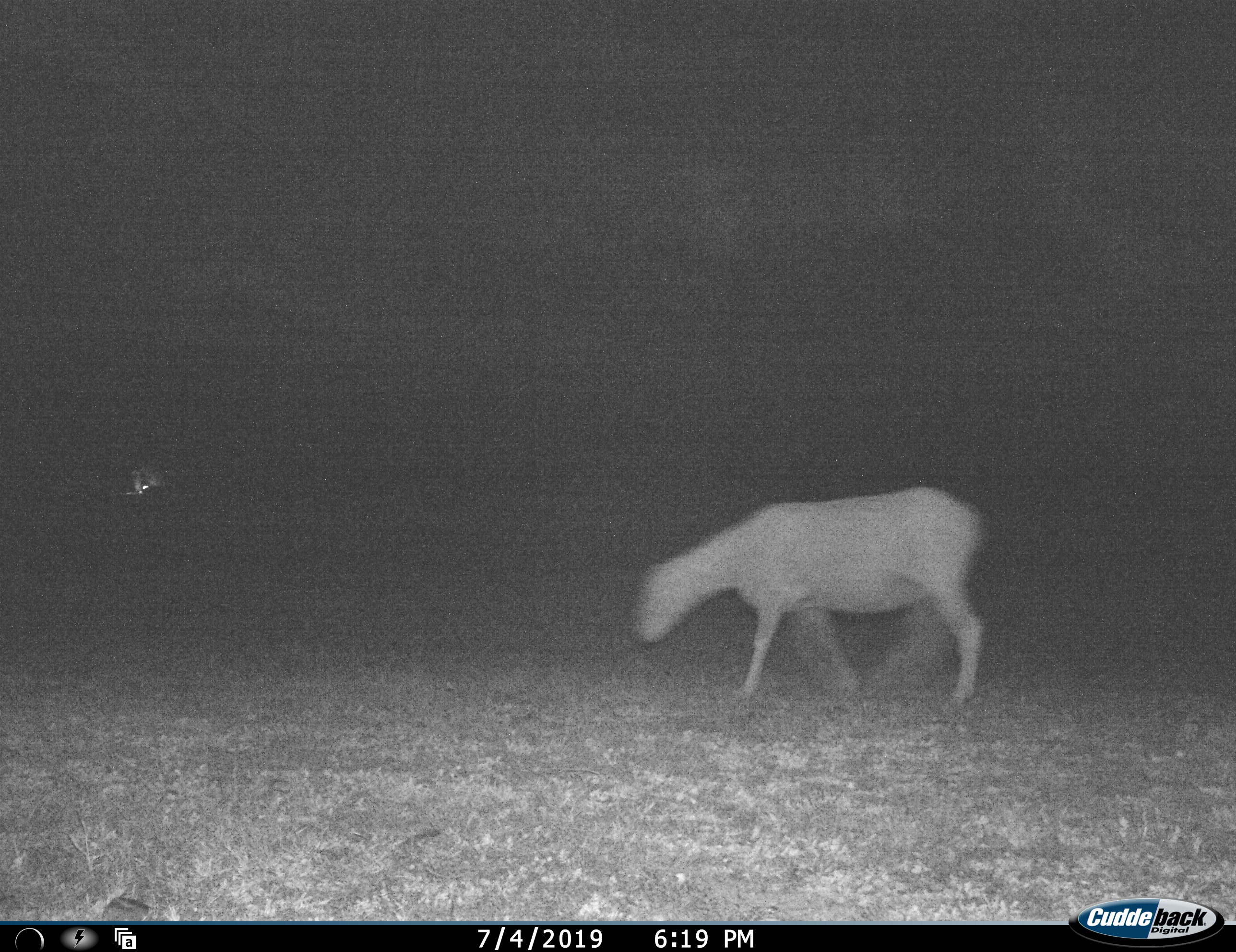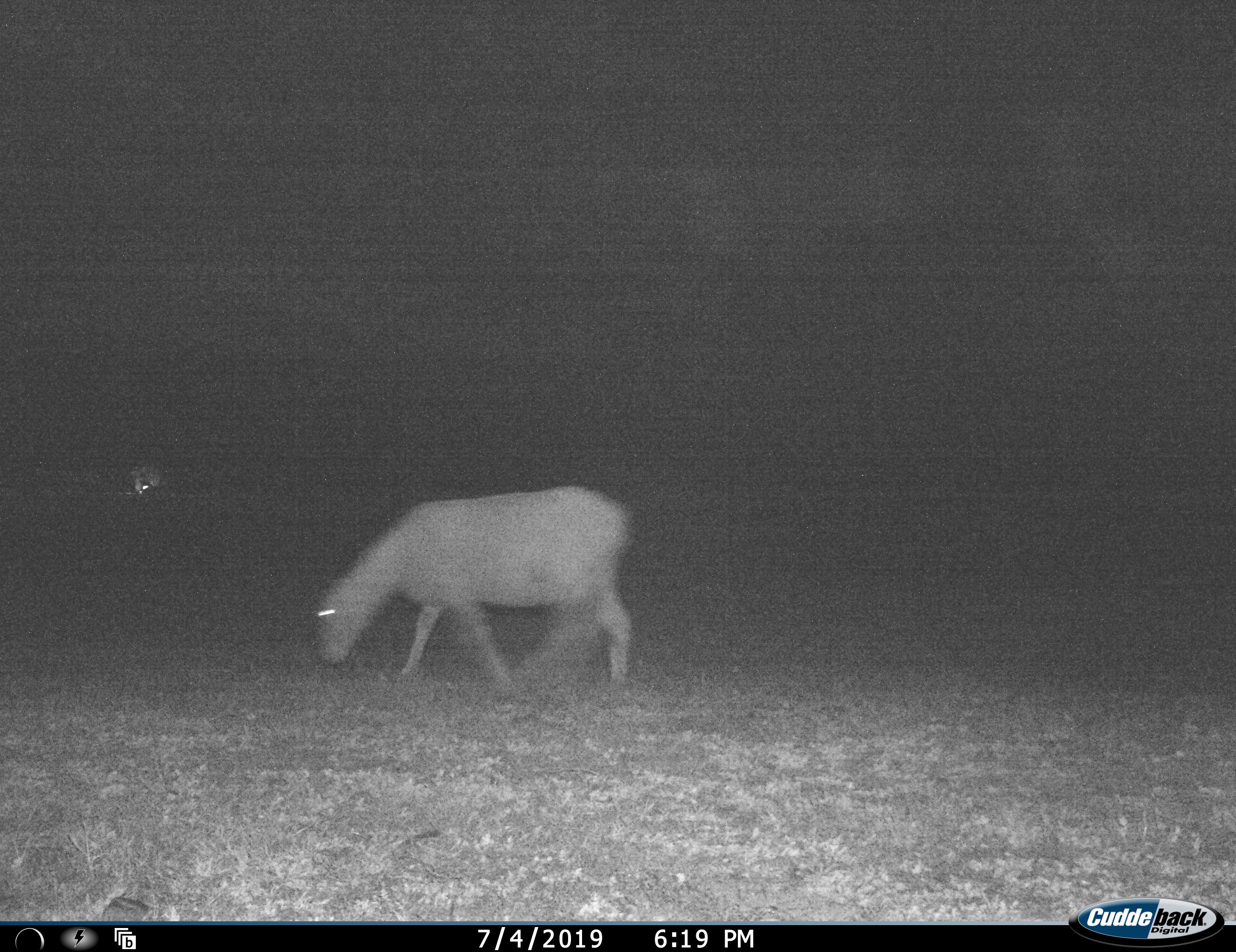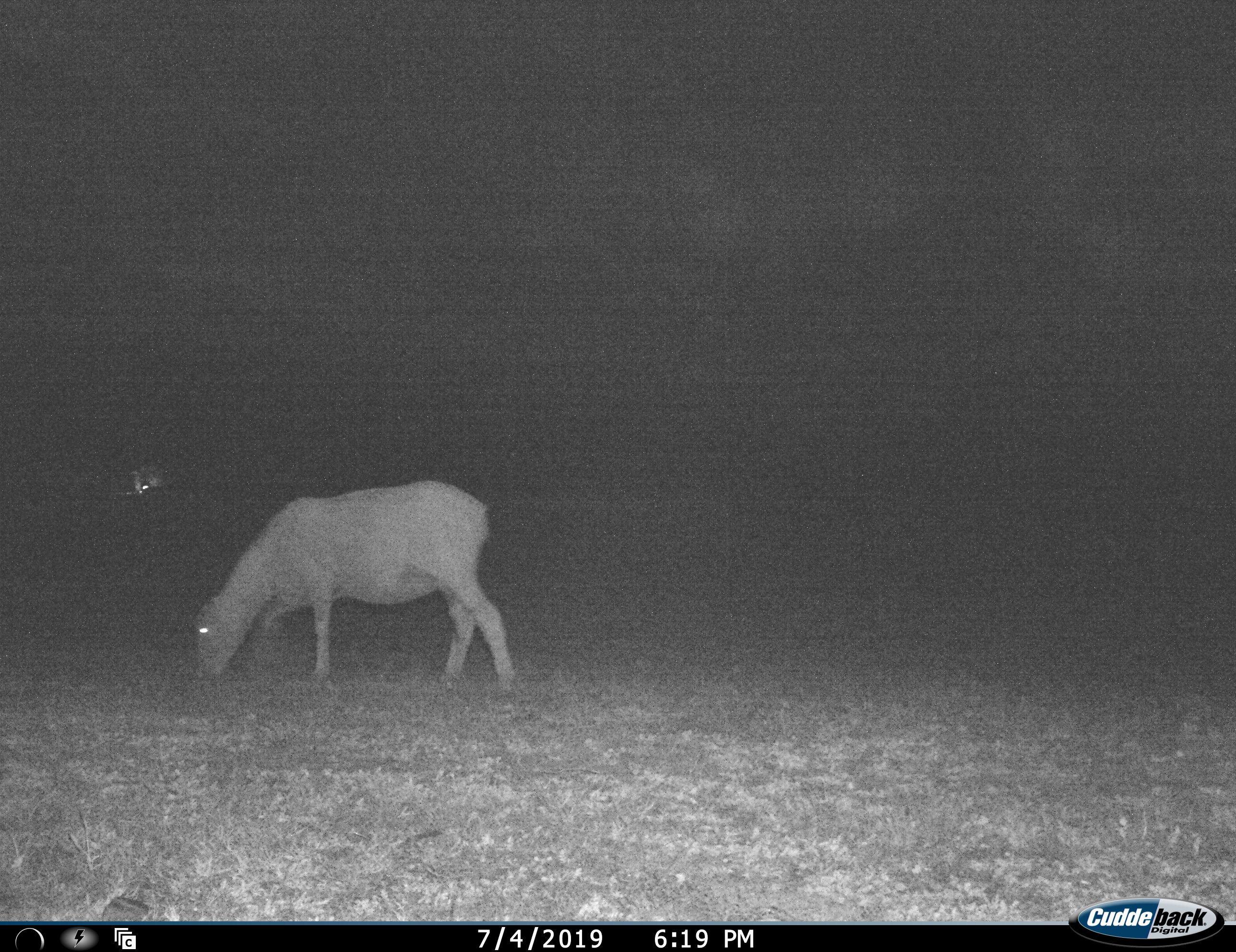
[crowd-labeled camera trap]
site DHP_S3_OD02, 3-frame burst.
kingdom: Animalia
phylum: Chordata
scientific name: Vertebrata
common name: domestic animal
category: domesticanimal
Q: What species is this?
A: Domesticanimal (domestic animal) (Vertebrata).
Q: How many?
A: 1.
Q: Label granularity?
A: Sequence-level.